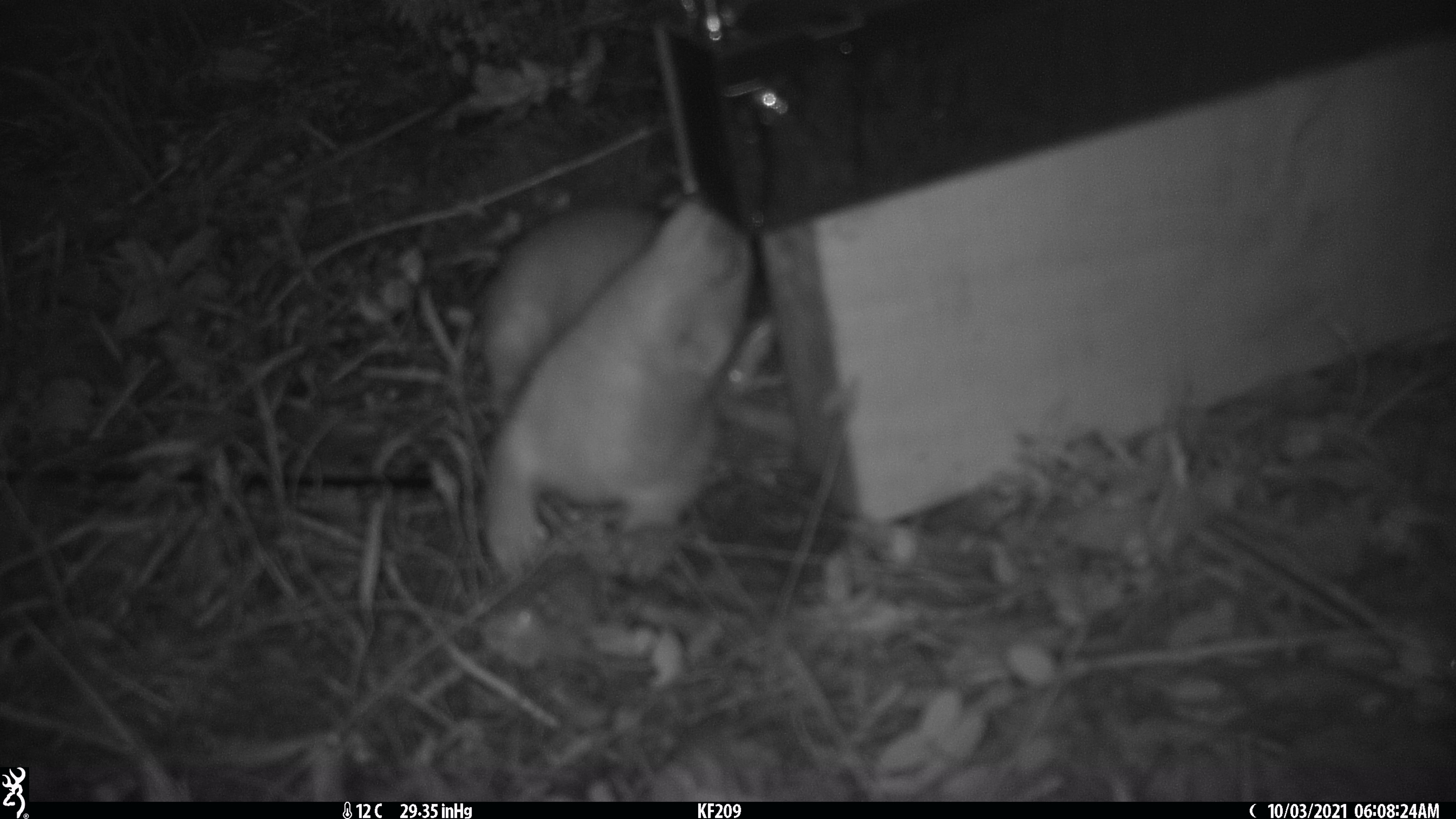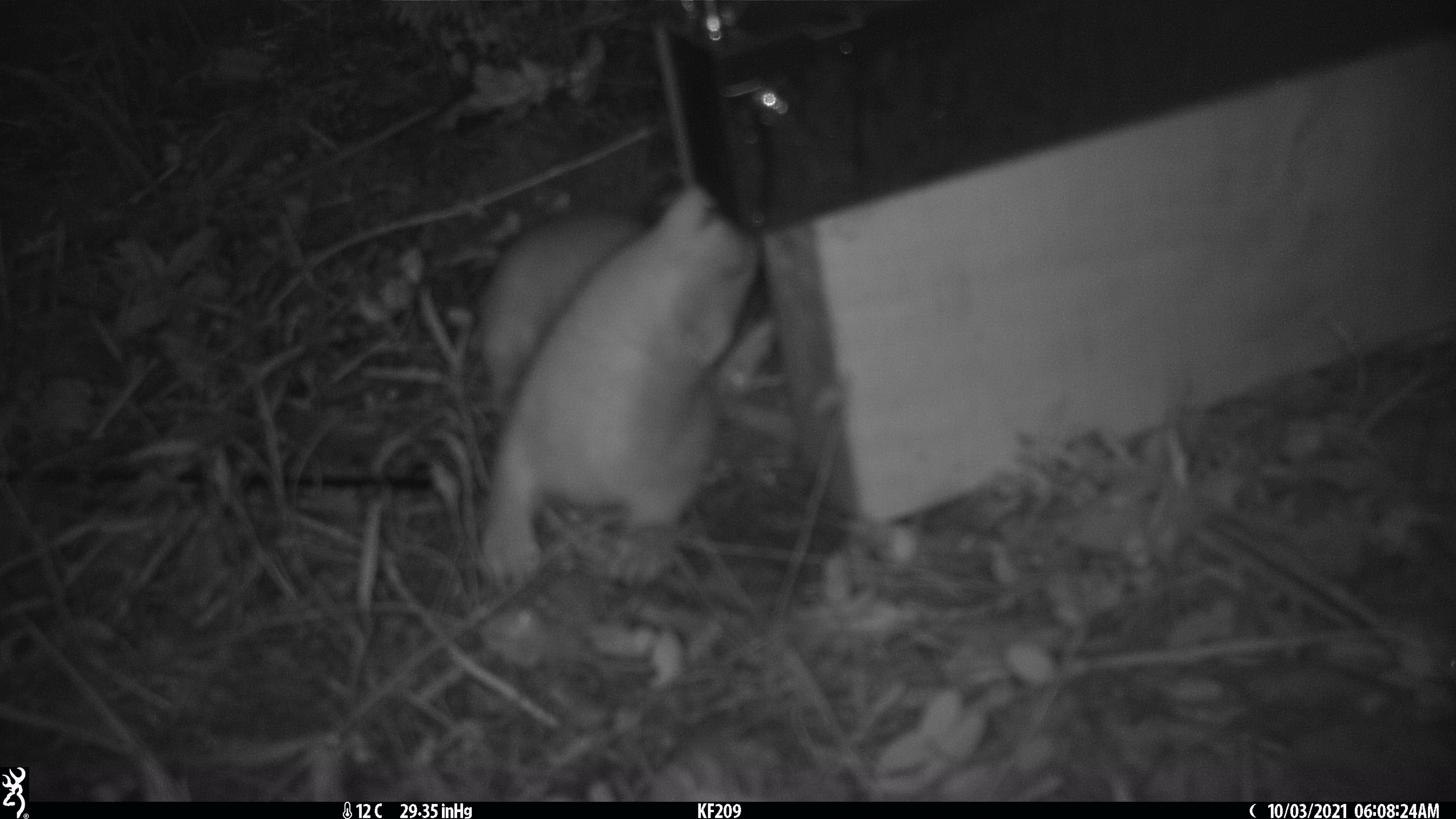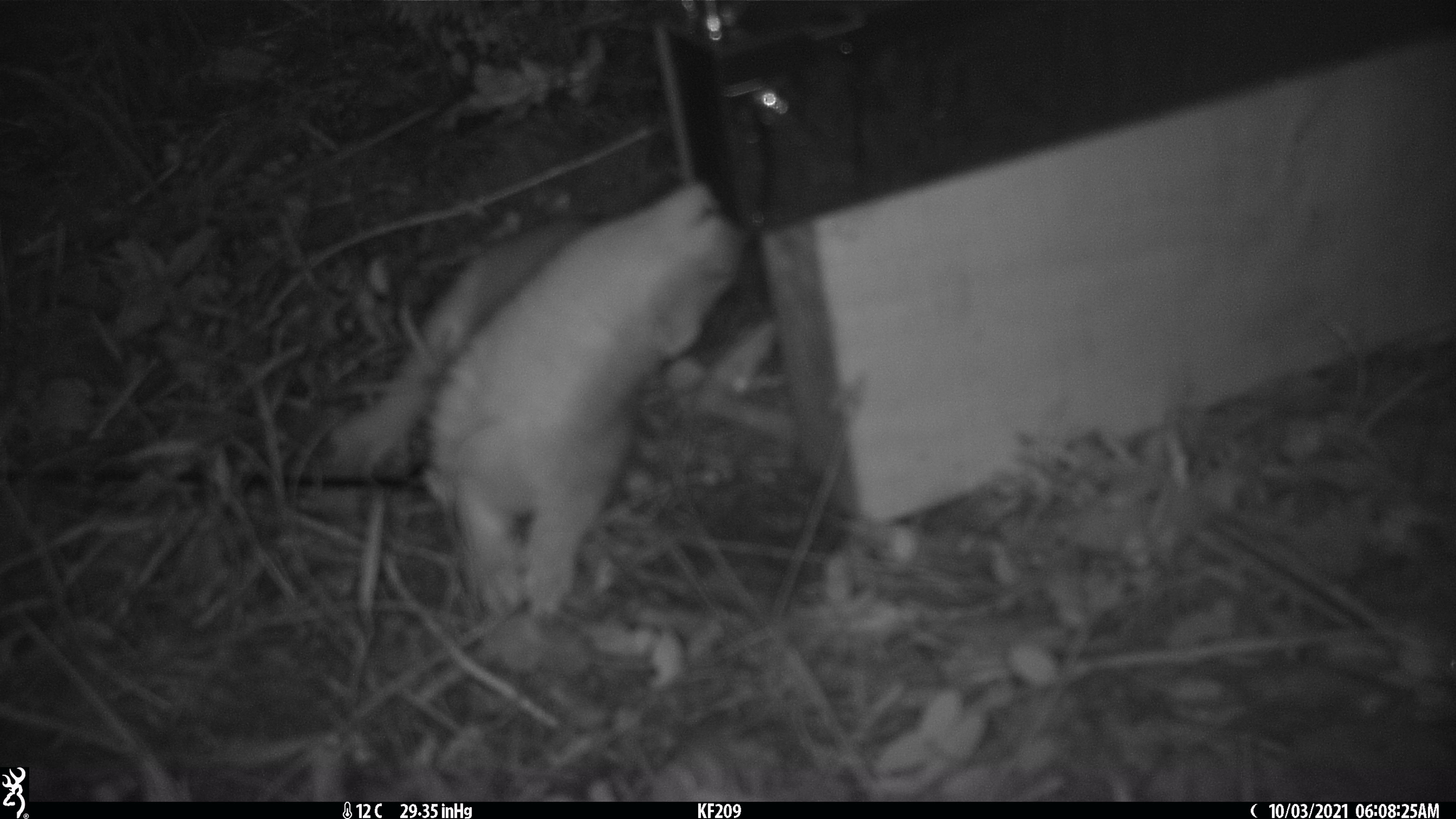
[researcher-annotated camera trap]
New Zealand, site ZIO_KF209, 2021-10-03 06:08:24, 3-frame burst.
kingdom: Animalia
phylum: Chordata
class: Mammalia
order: Carnivora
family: Mustelidae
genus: Mustela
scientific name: Mustela erminea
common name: stoat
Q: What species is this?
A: Stoat (Mustela erminea).